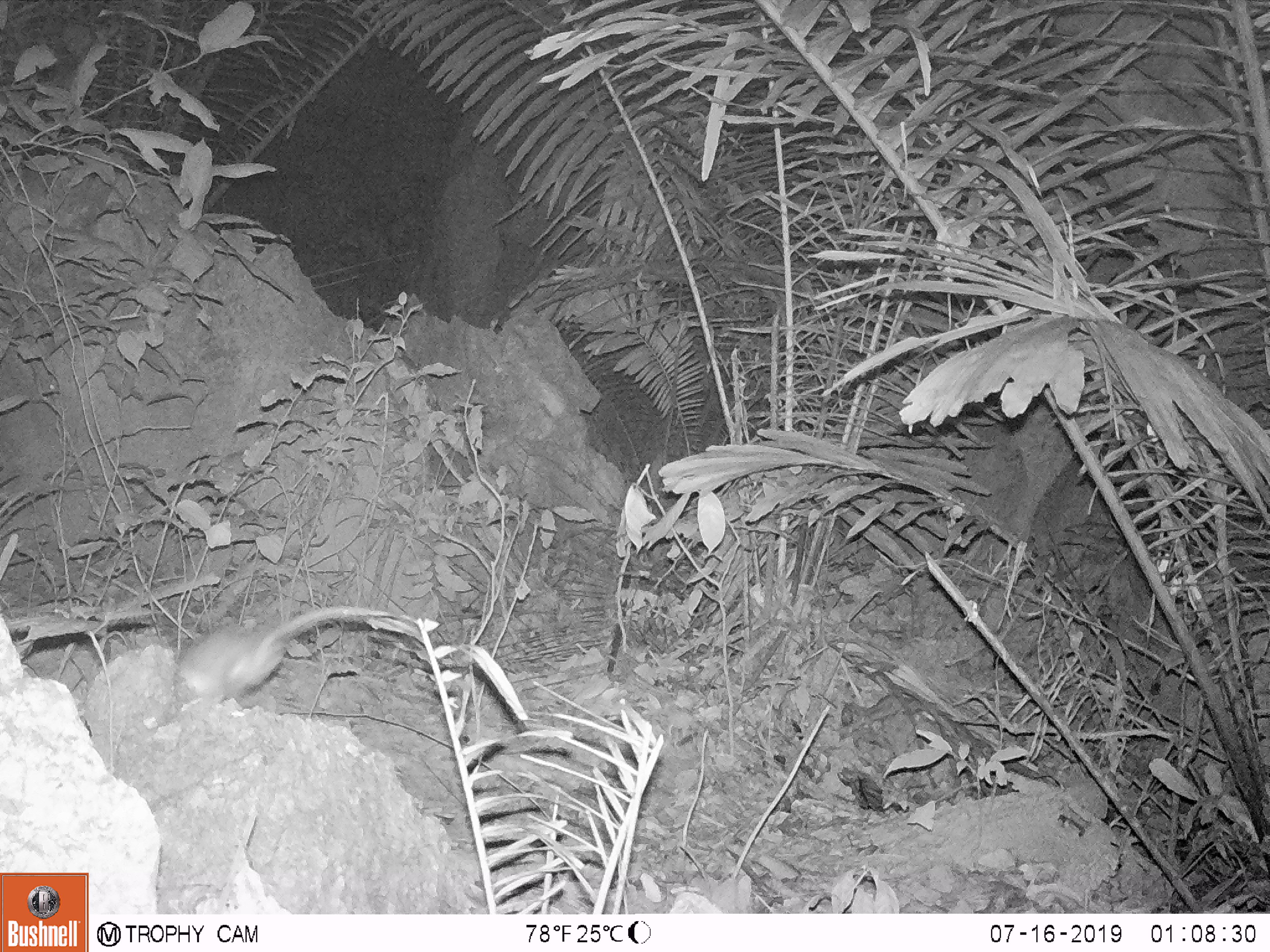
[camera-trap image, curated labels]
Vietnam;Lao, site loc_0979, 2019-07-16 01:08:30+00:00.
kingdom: Animalia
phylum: Chordata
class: Mammalia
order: Rodentia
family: Muridae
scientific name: Muridae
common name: old-world mice and rats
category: unidentified murid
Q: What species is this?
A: Unidentified murid (old-world mice and rats) (Muridae).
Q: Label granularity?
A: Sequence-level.